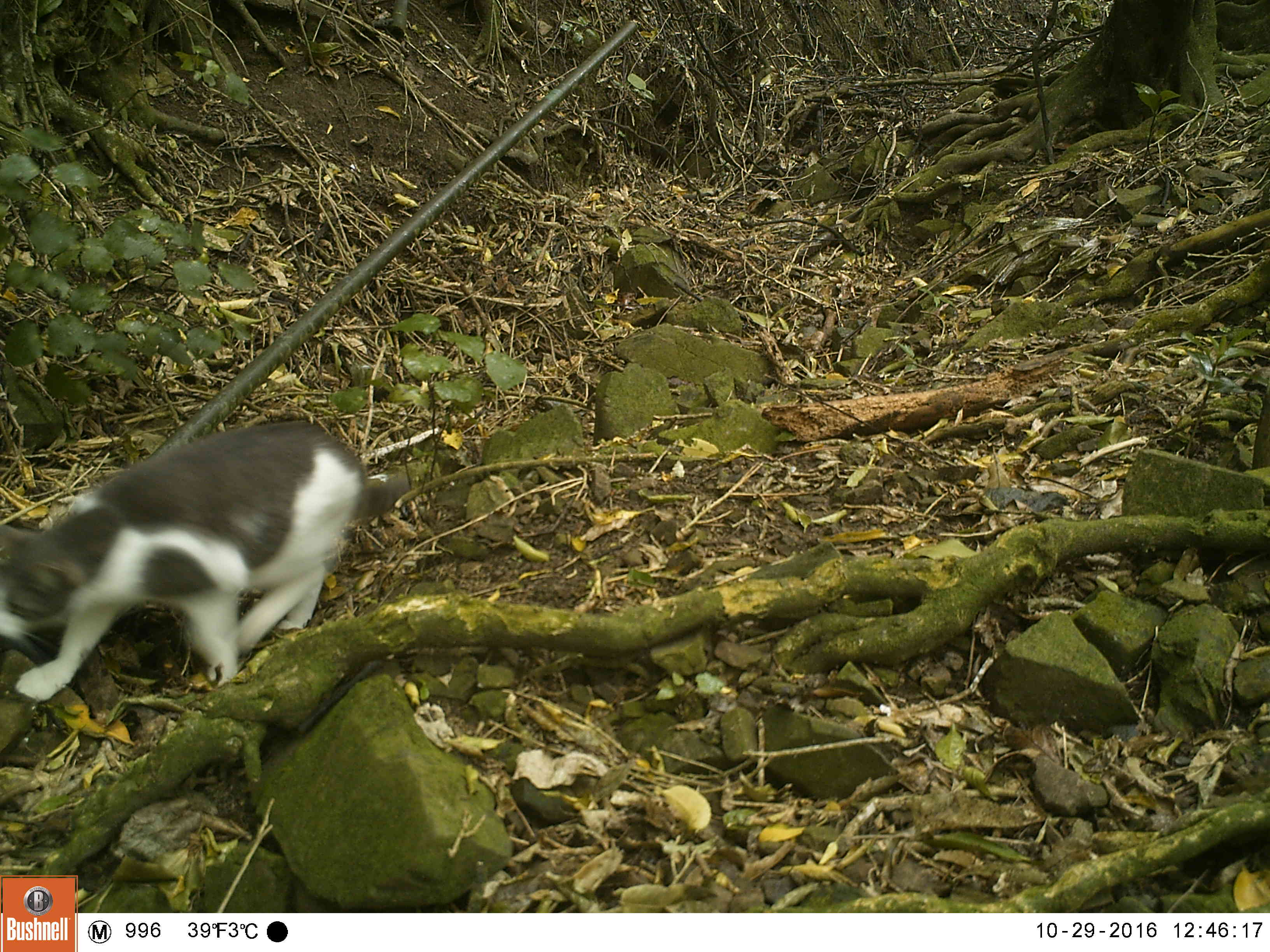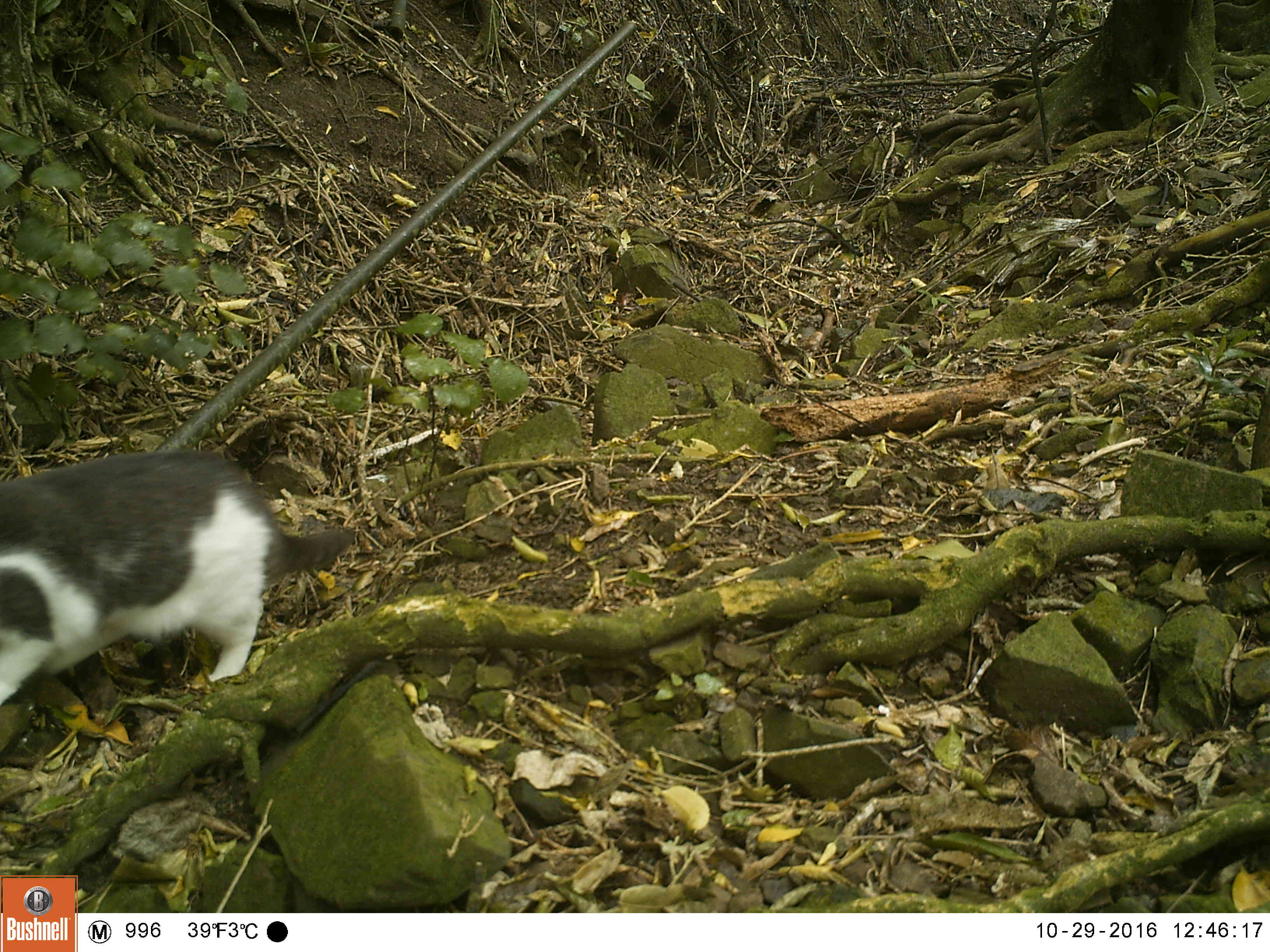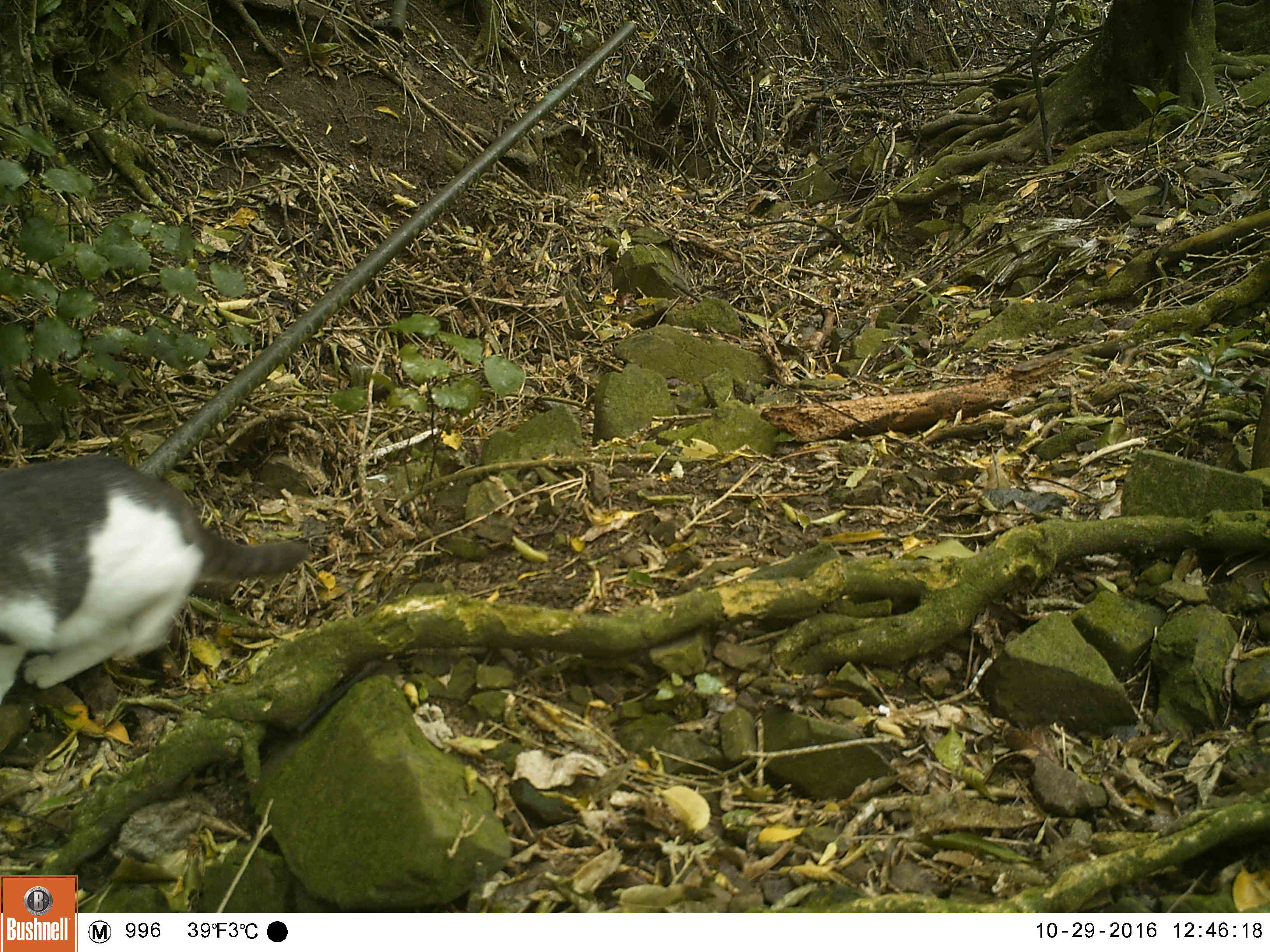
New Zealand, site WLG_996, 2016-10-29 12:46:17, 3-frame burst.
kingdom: Animalia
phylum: Chordata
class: Mammalia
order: Carnivora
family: Felidae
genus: Felis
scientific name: Felis catus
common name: domestic cat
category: cat